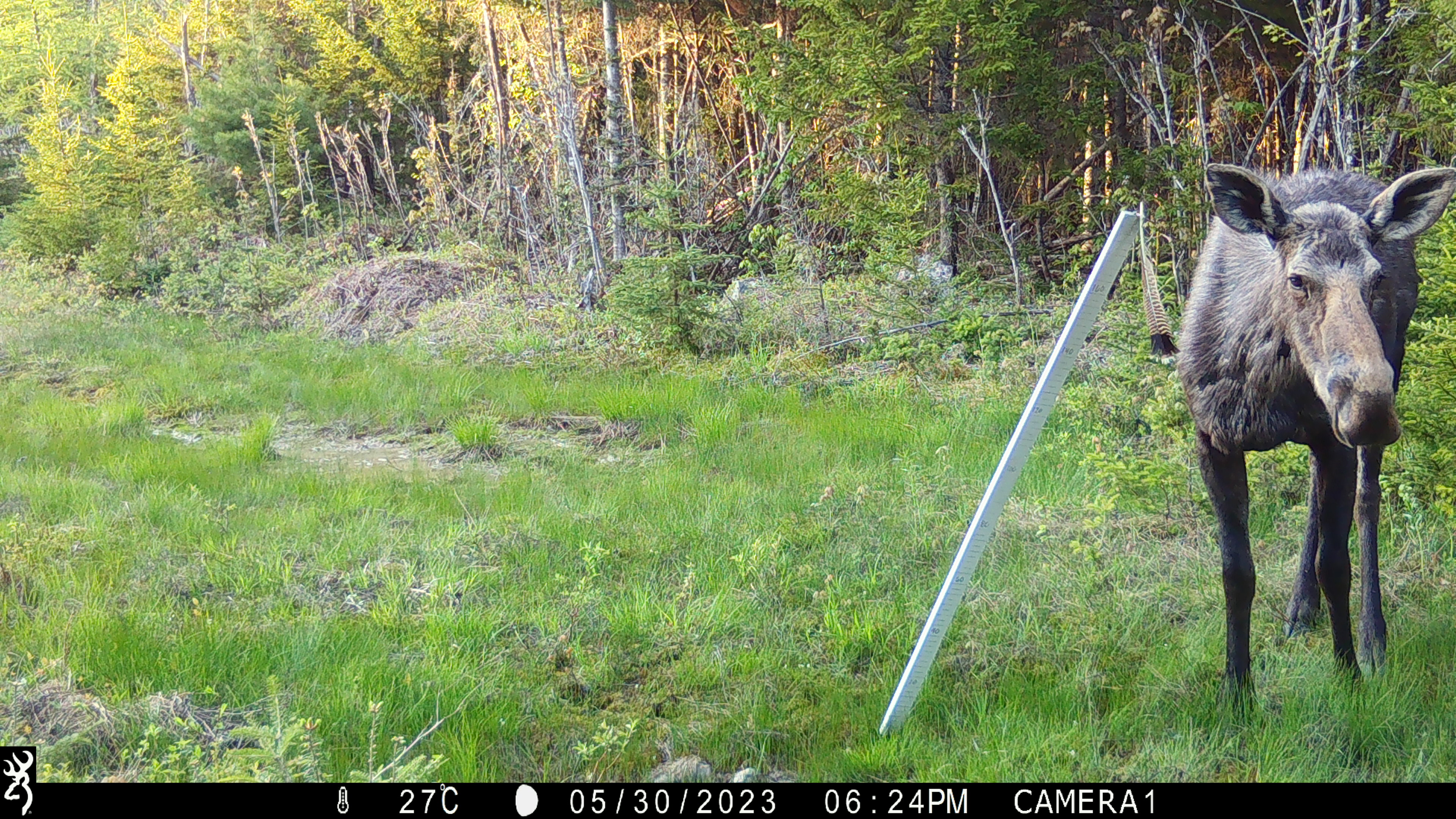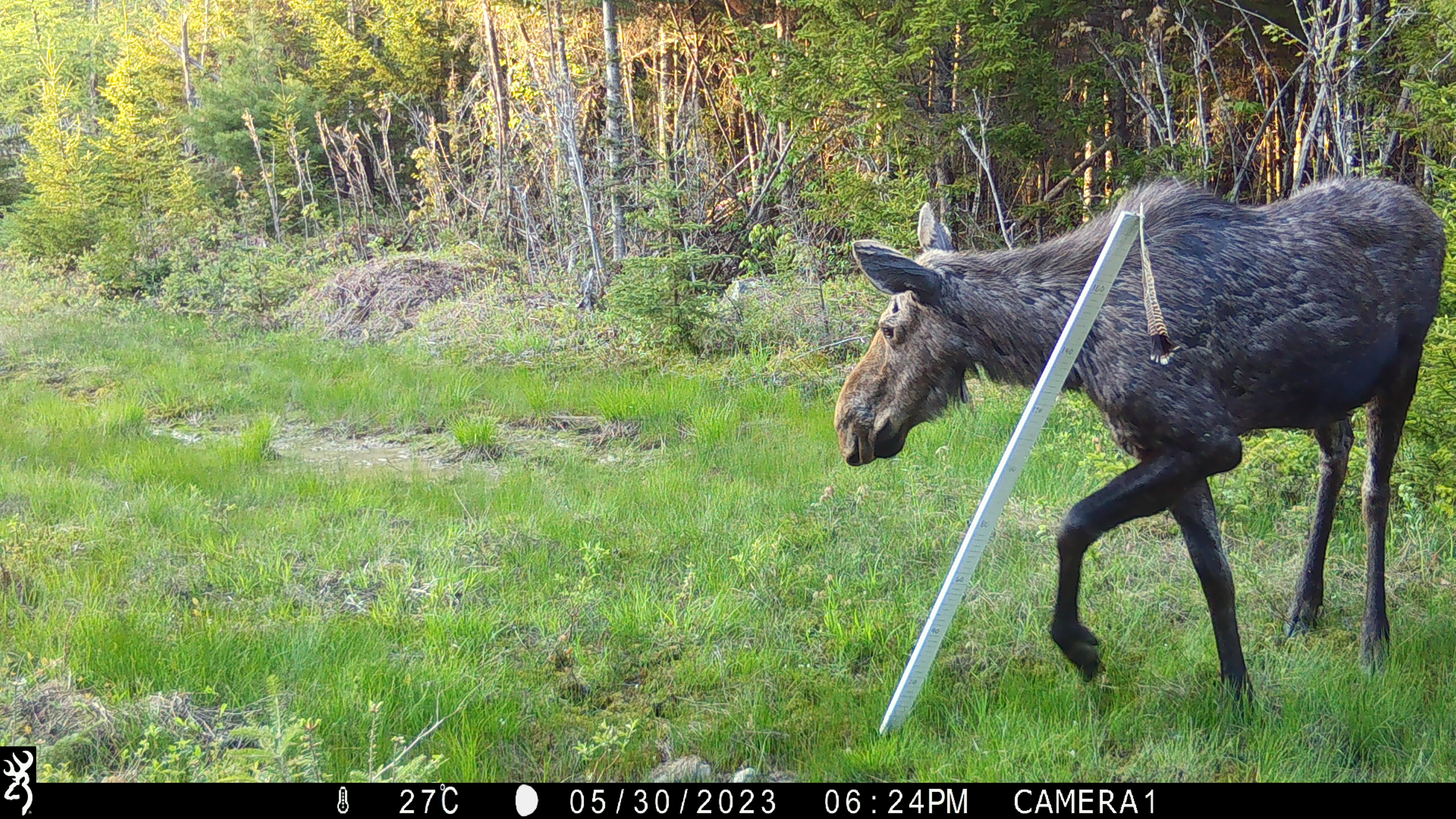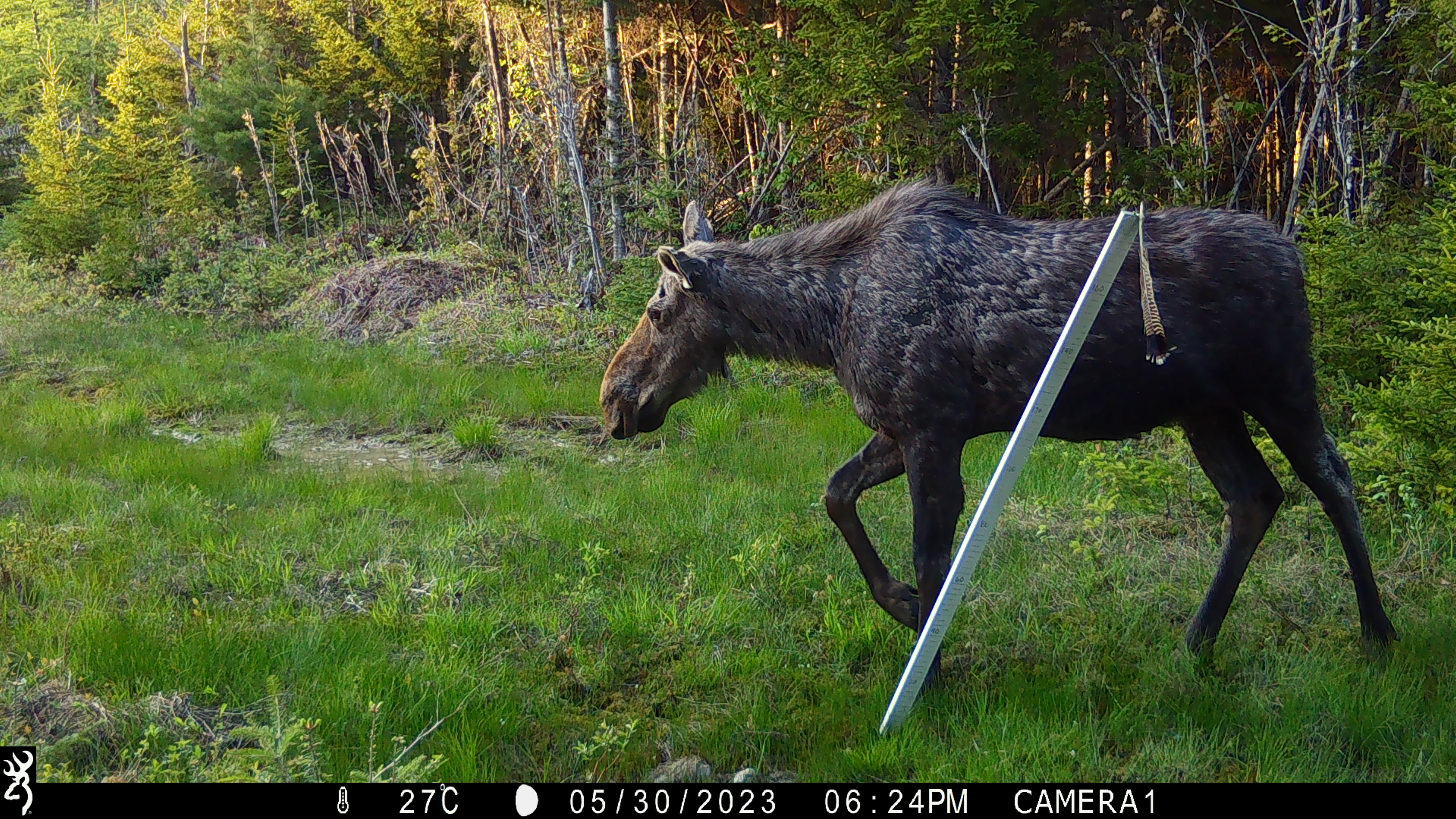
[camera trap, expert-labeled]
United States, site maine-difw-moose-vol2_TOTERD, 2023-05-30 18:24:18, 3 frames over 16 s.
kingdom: Animalia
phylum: Chordata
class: Mammalia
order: Artiodactyla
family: Cervidae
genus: Alces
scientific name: Alces alces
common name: moose